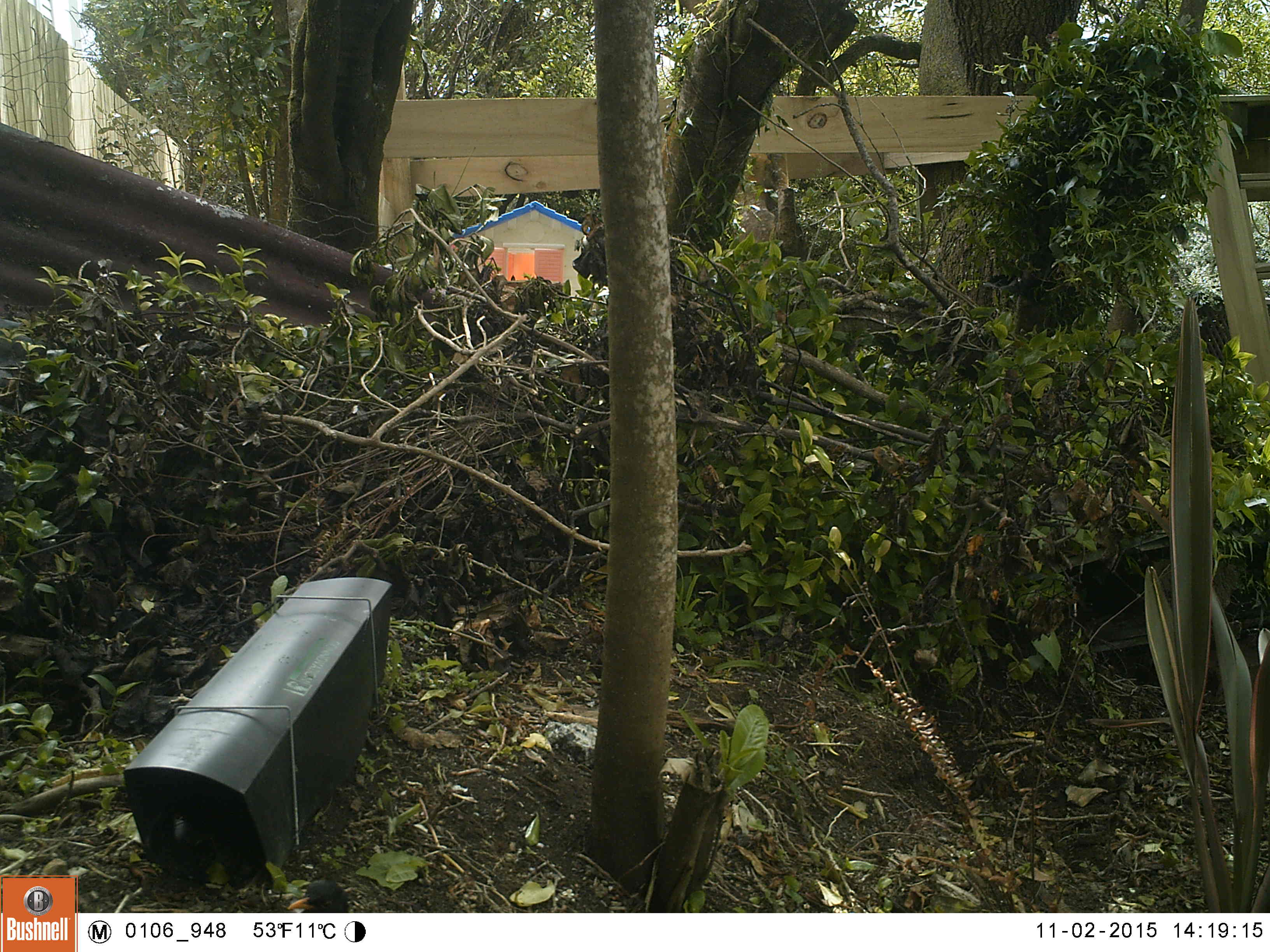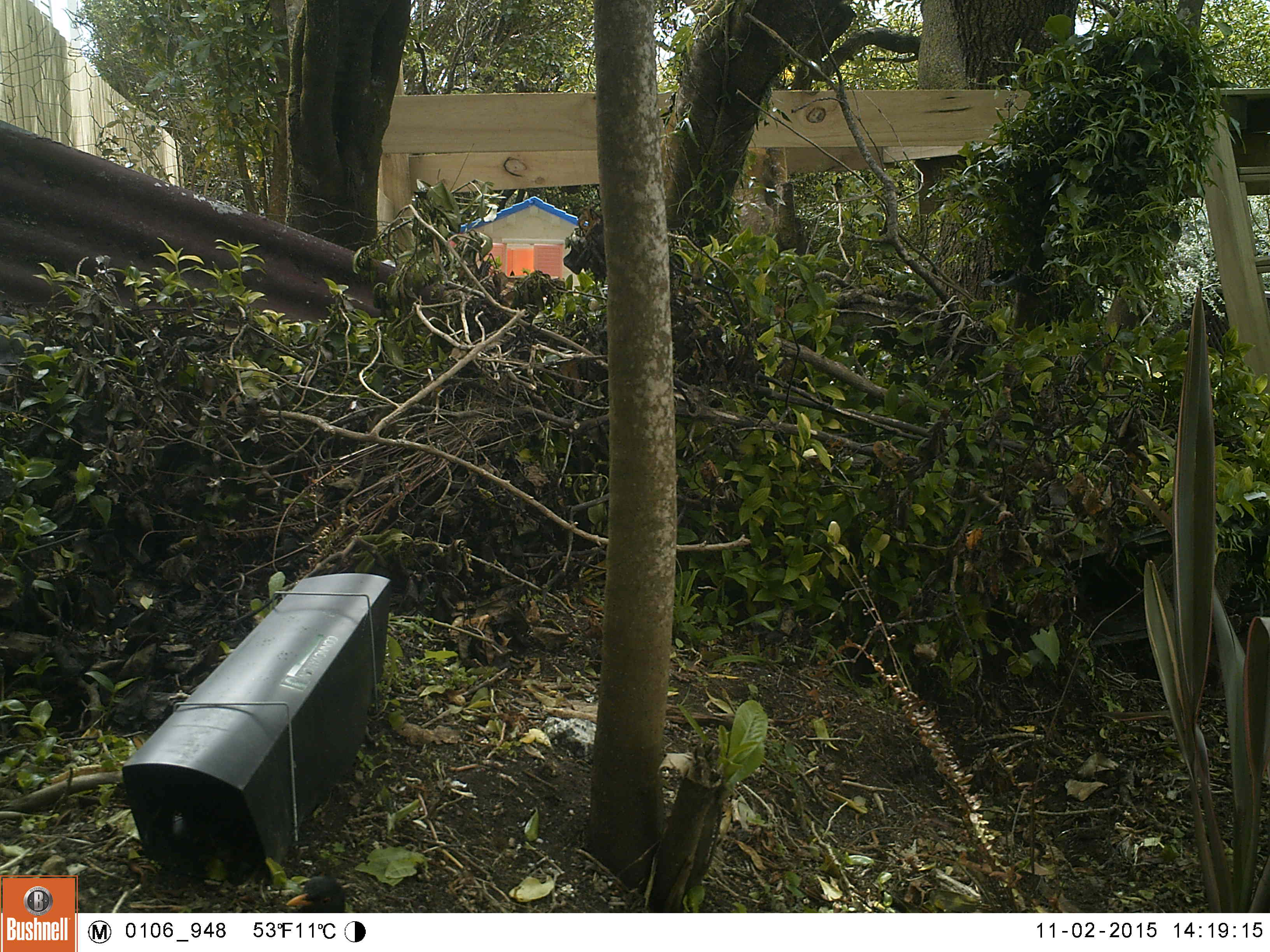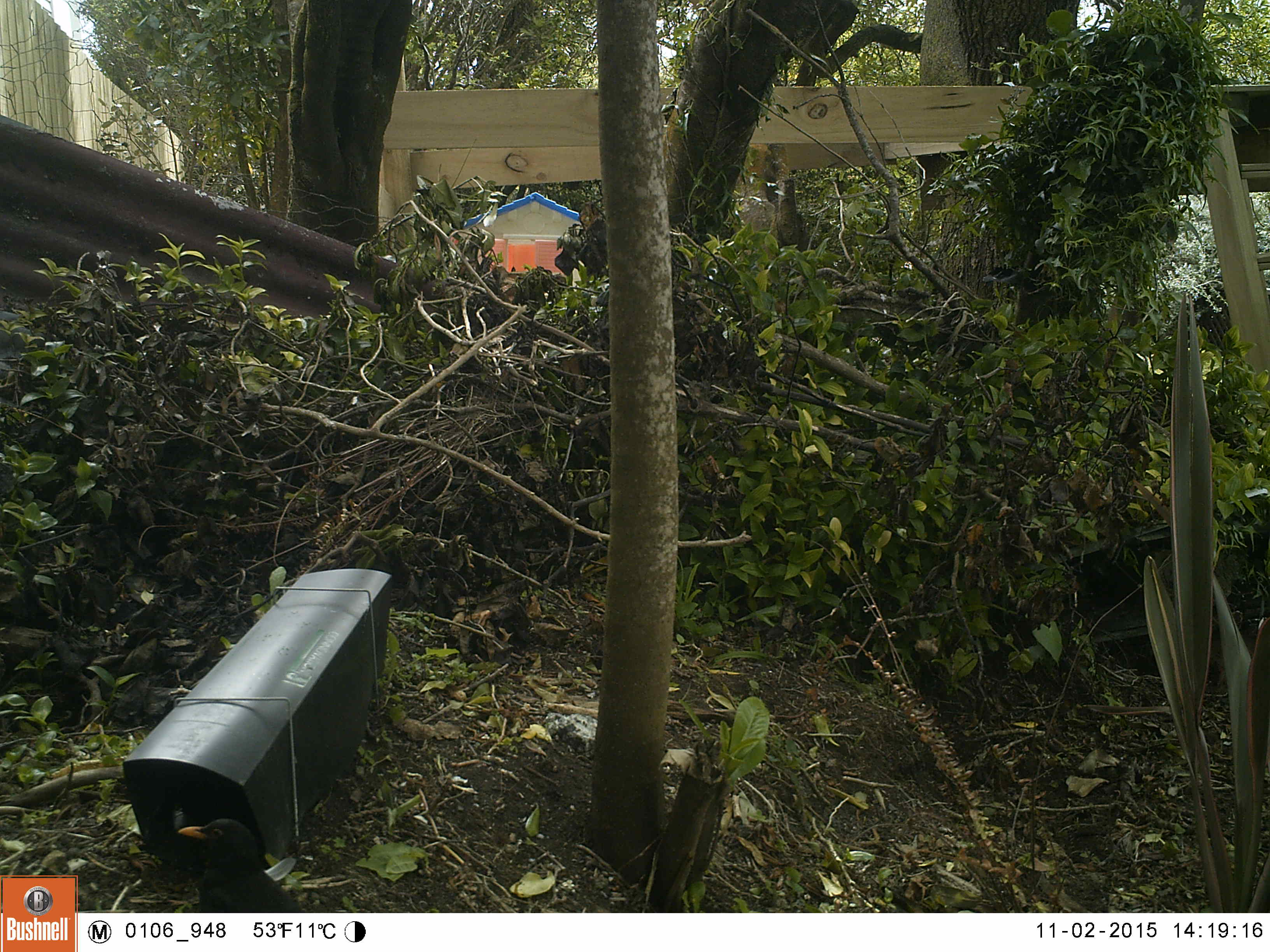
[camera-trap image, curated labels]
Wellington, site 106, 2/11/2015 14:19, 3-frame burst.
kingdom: Animalia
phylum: Chordata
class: Aves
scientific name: Aves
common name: bird